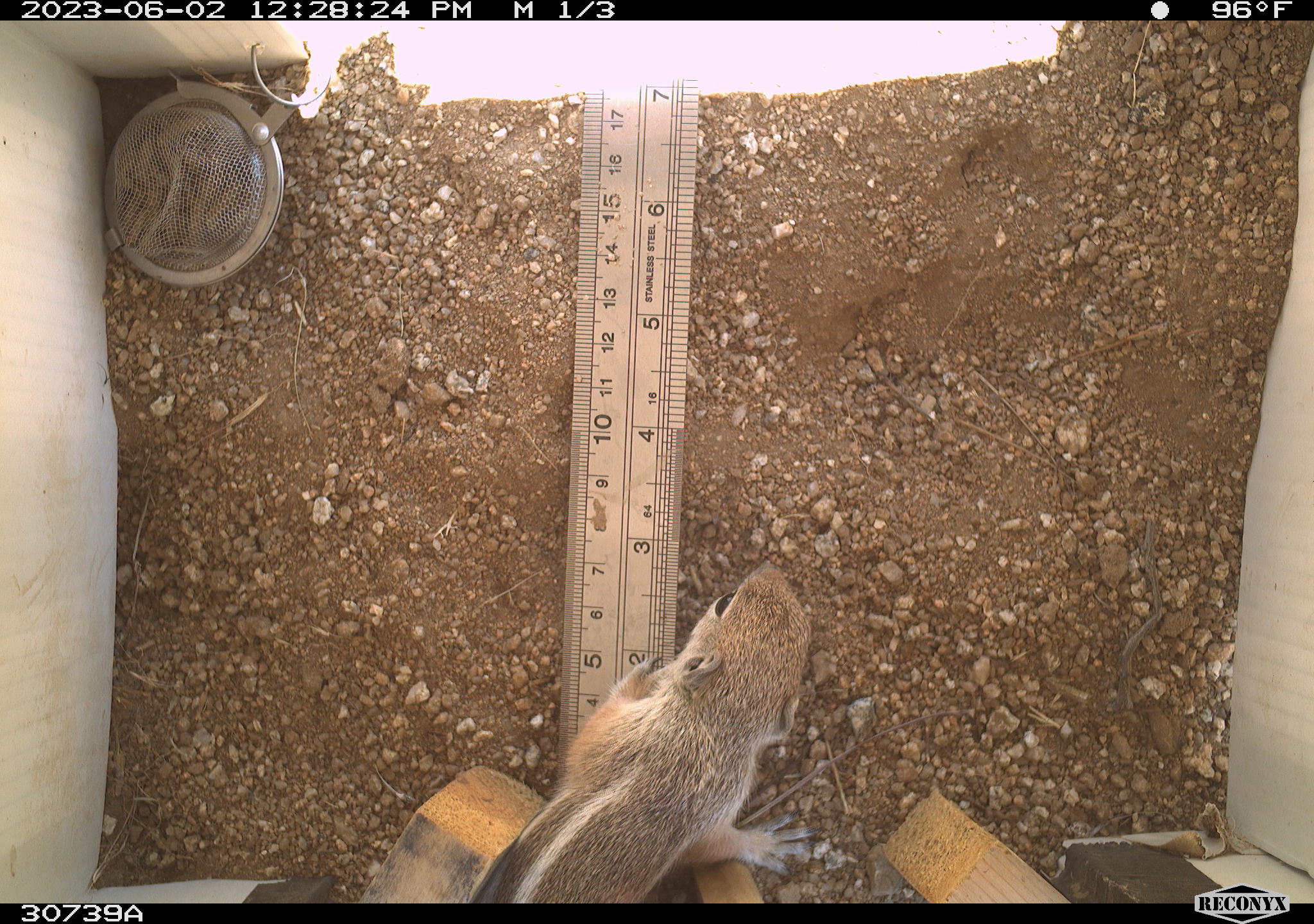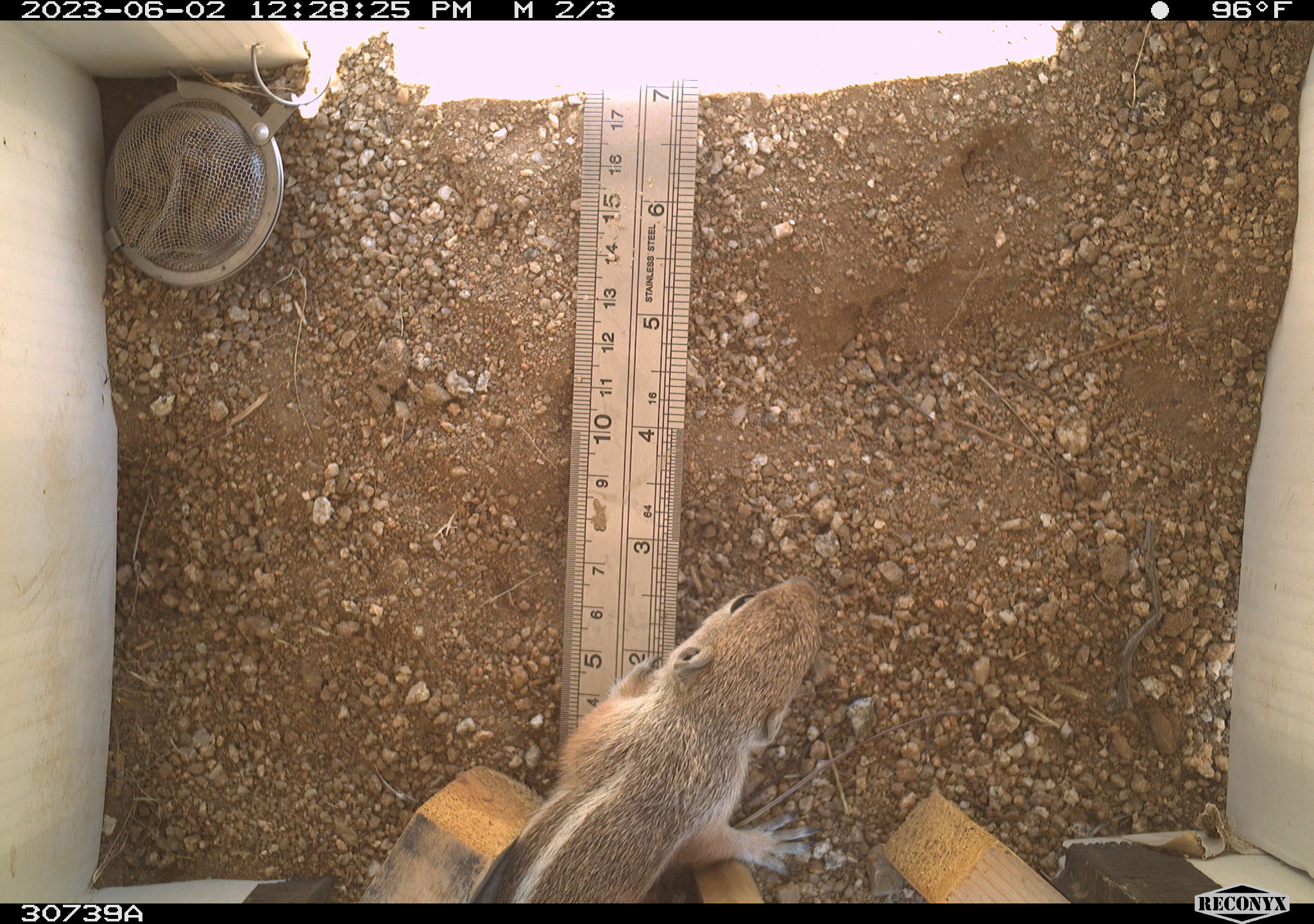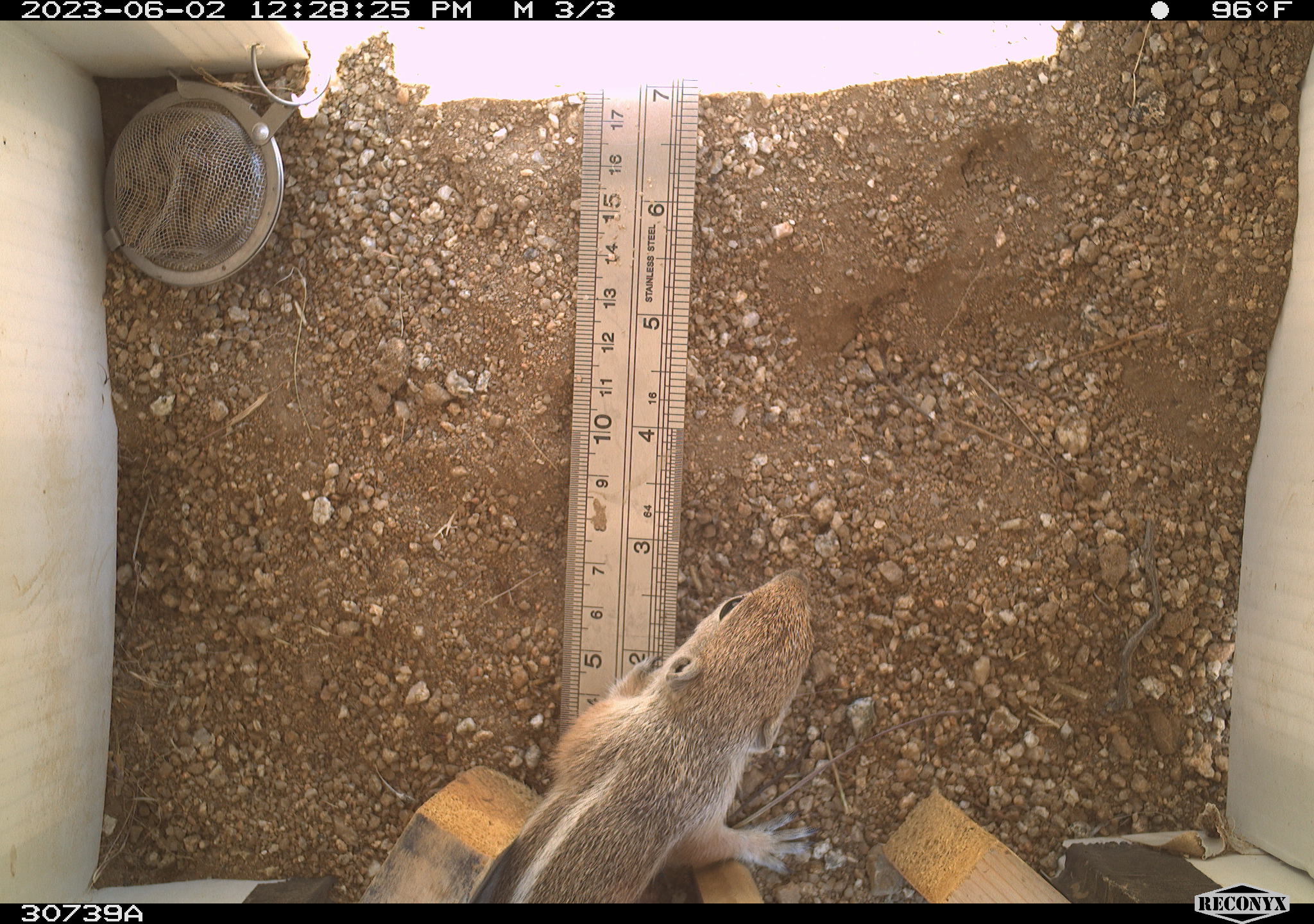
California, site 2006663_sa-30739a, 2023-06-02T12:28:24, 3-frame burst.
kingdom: Animalia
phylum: Chordata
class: Mammalia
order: Rodentia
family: Sciuridae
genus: Ammospermophilus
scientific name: Ammospermophilus leucurus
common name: white-tailed antelope squirrel